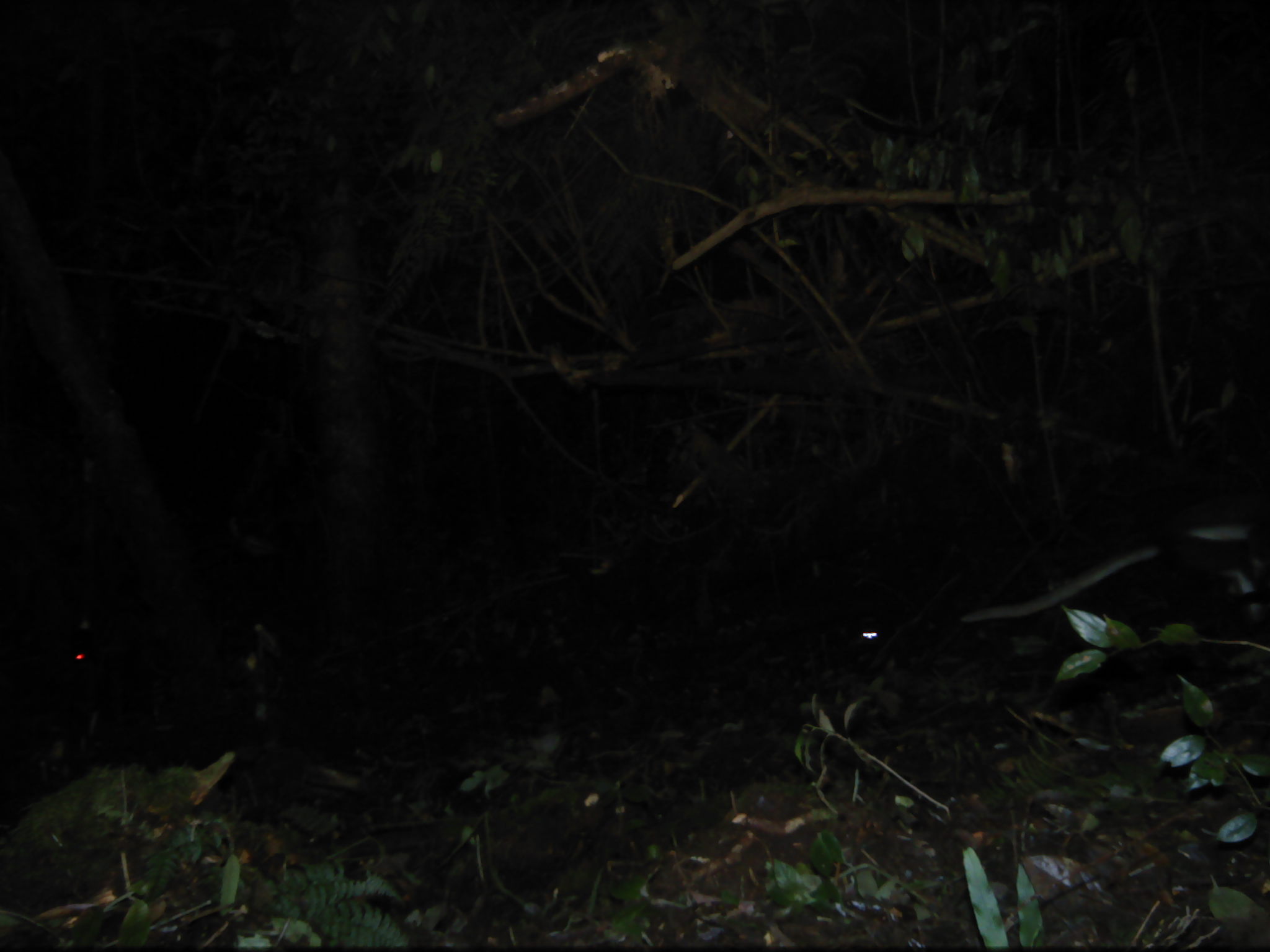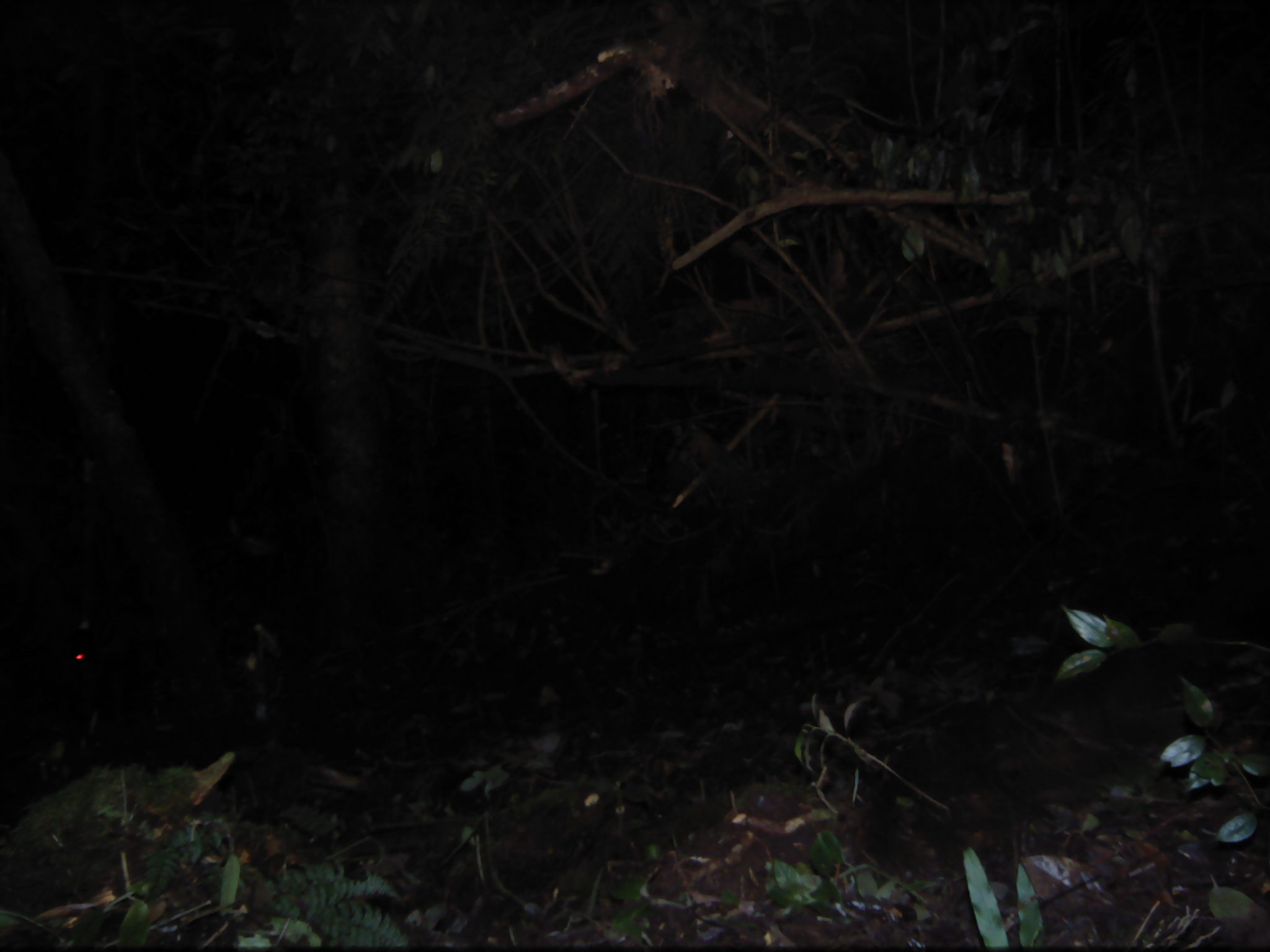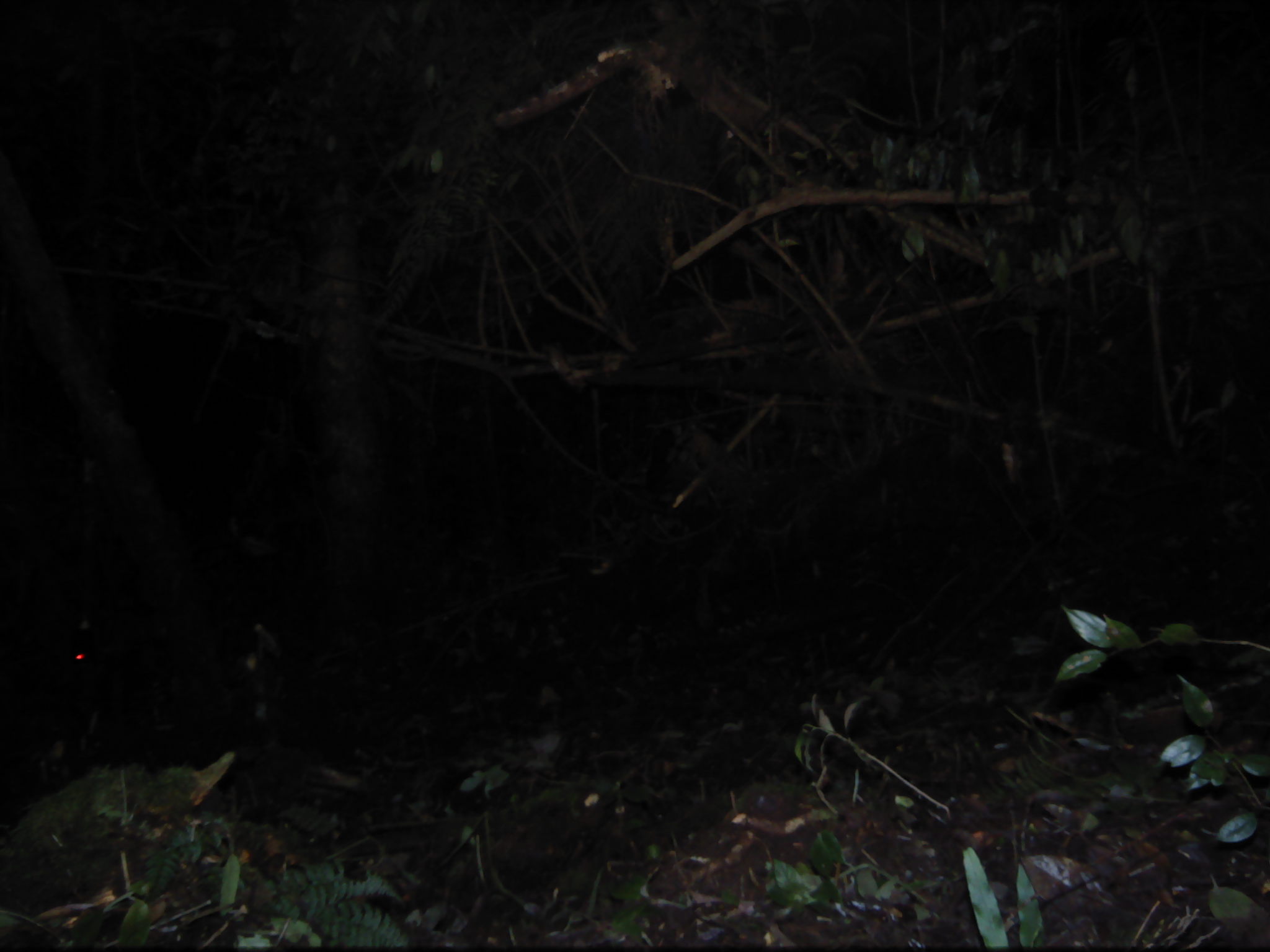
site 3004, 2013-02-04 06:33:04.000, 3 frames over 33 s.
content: unidentified animal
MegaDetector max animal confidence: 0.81